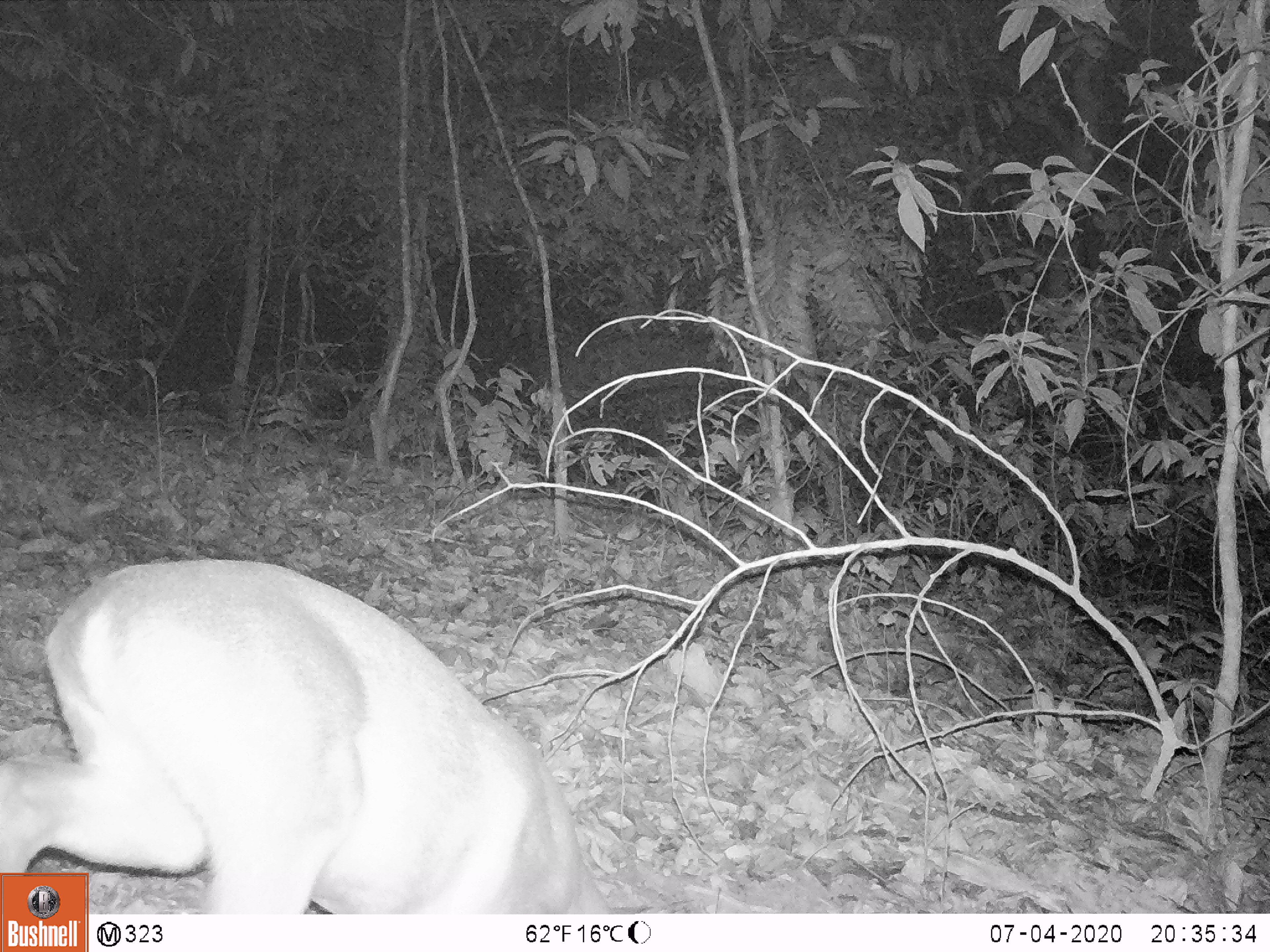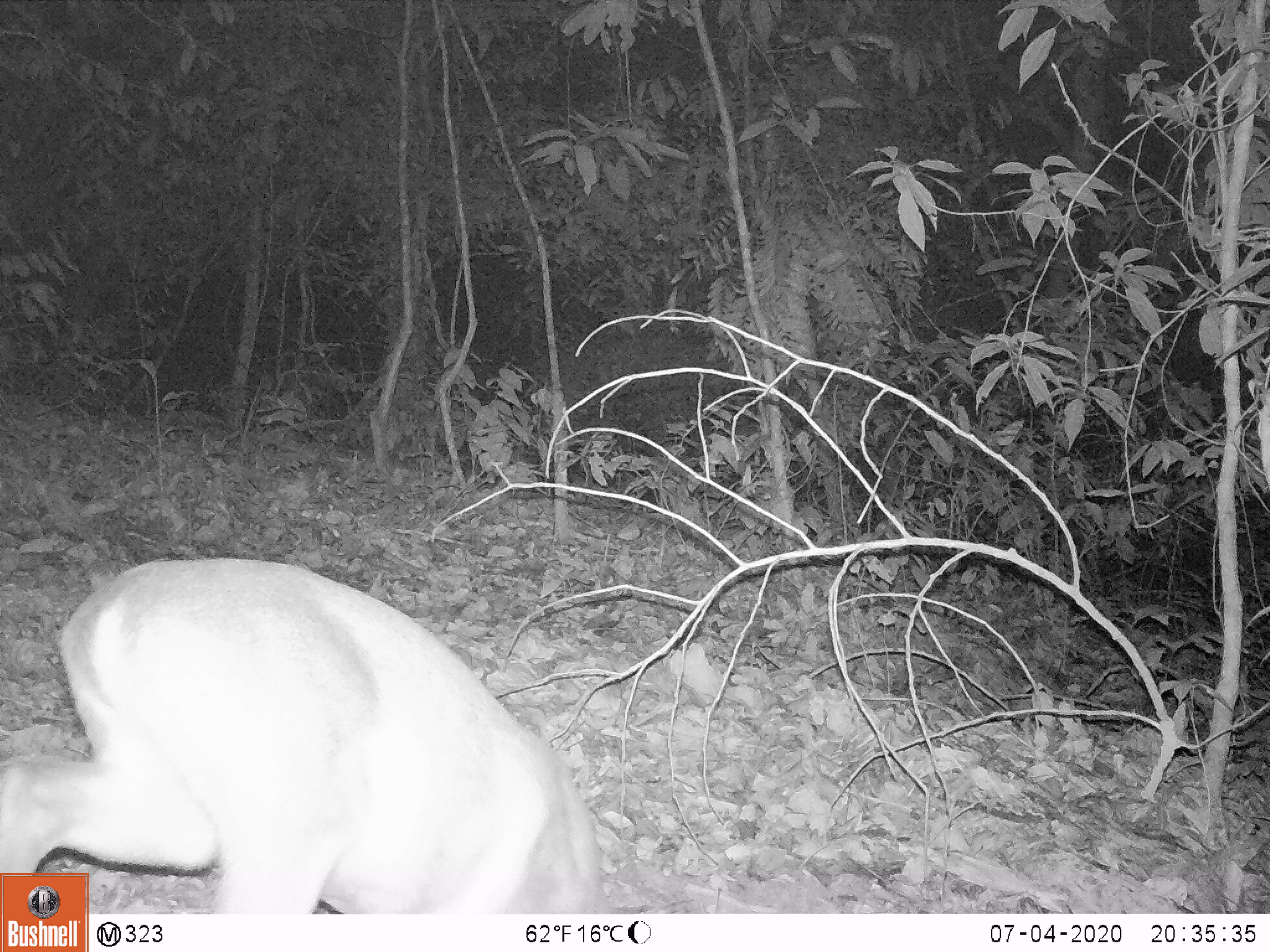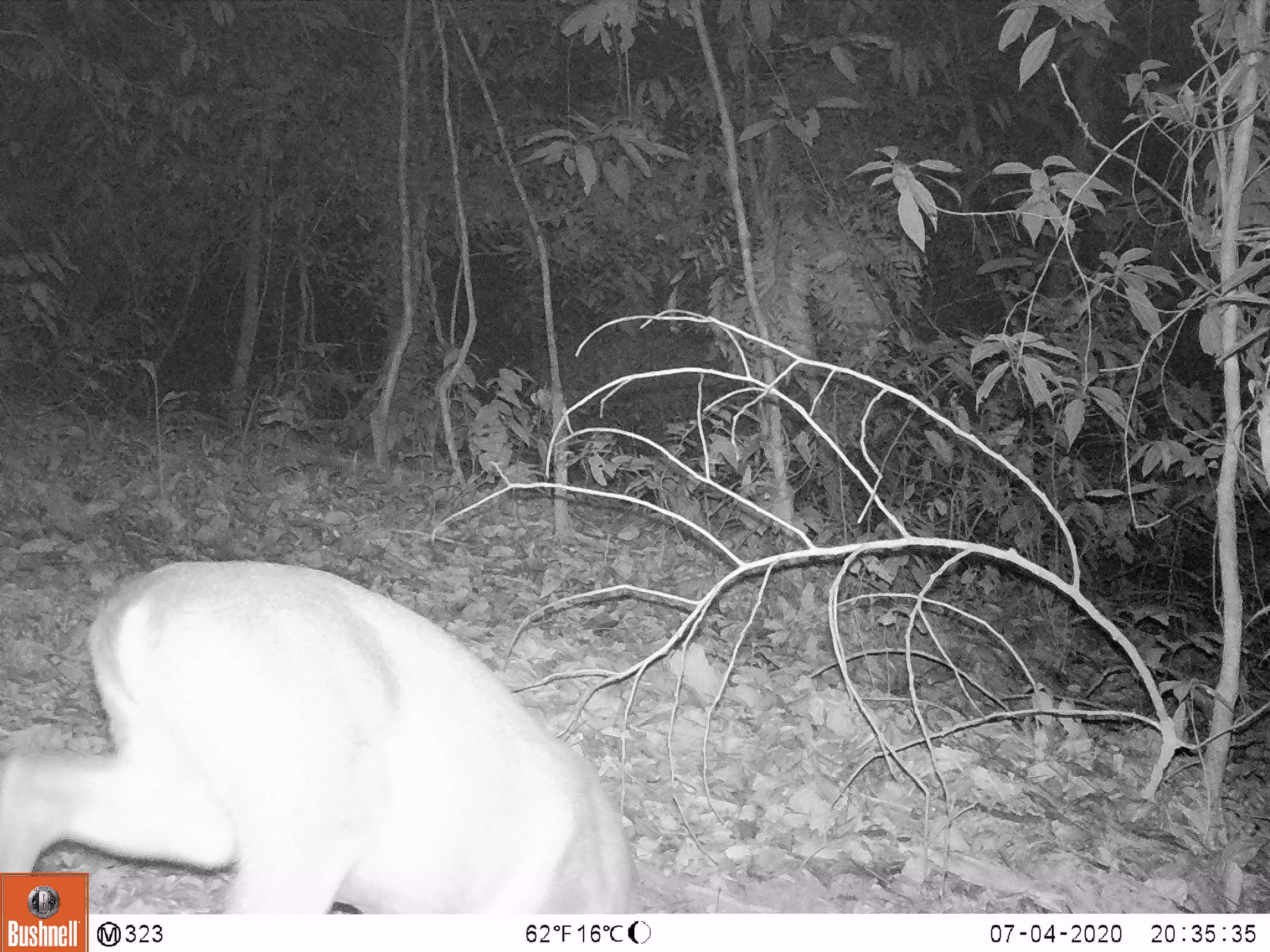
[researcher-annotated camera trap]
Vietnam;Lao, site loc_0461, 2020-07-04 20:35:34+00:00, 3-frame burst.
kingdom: Animalia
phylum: Chordata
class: Mammalia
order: Artiodactyla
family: Cervidae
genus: Muntiacus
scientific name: Muntiacus rooseveltorum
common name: roosevelt's muntjac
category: roosevelts muntjac group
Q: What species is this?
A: Roosevelts muntjac group (roosevelt's muntjac) (Muntiacus rooseveltorum).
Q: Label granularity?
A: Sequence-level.